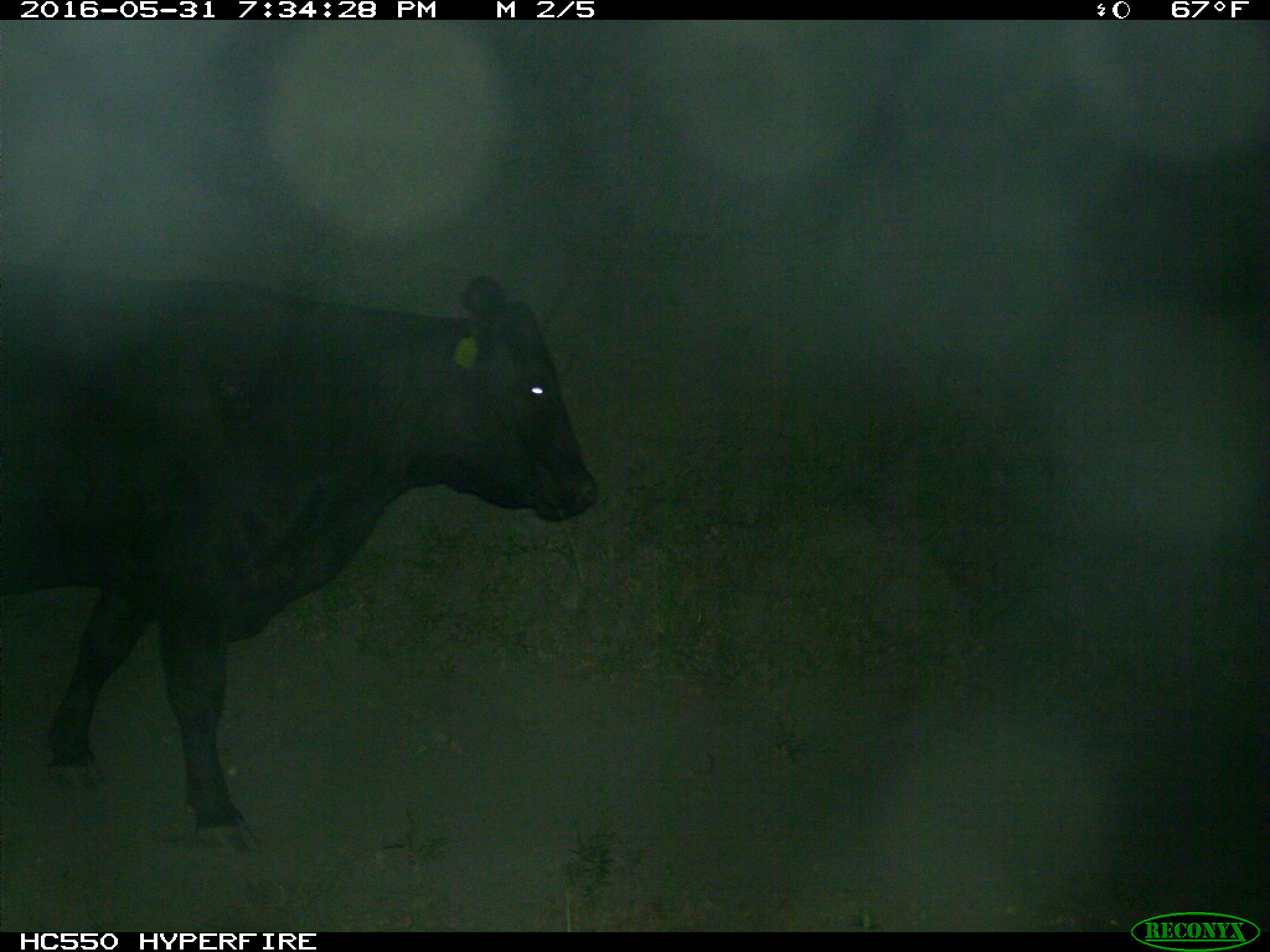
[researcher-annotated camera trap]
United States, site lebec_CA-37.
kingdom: Animalia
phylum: Chordata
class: Mammalia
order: Artiodactyla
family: Bovidae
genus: Bos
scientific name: Bos taurus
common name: domestic cow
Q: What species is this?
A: Bos taurus (domestic cow).